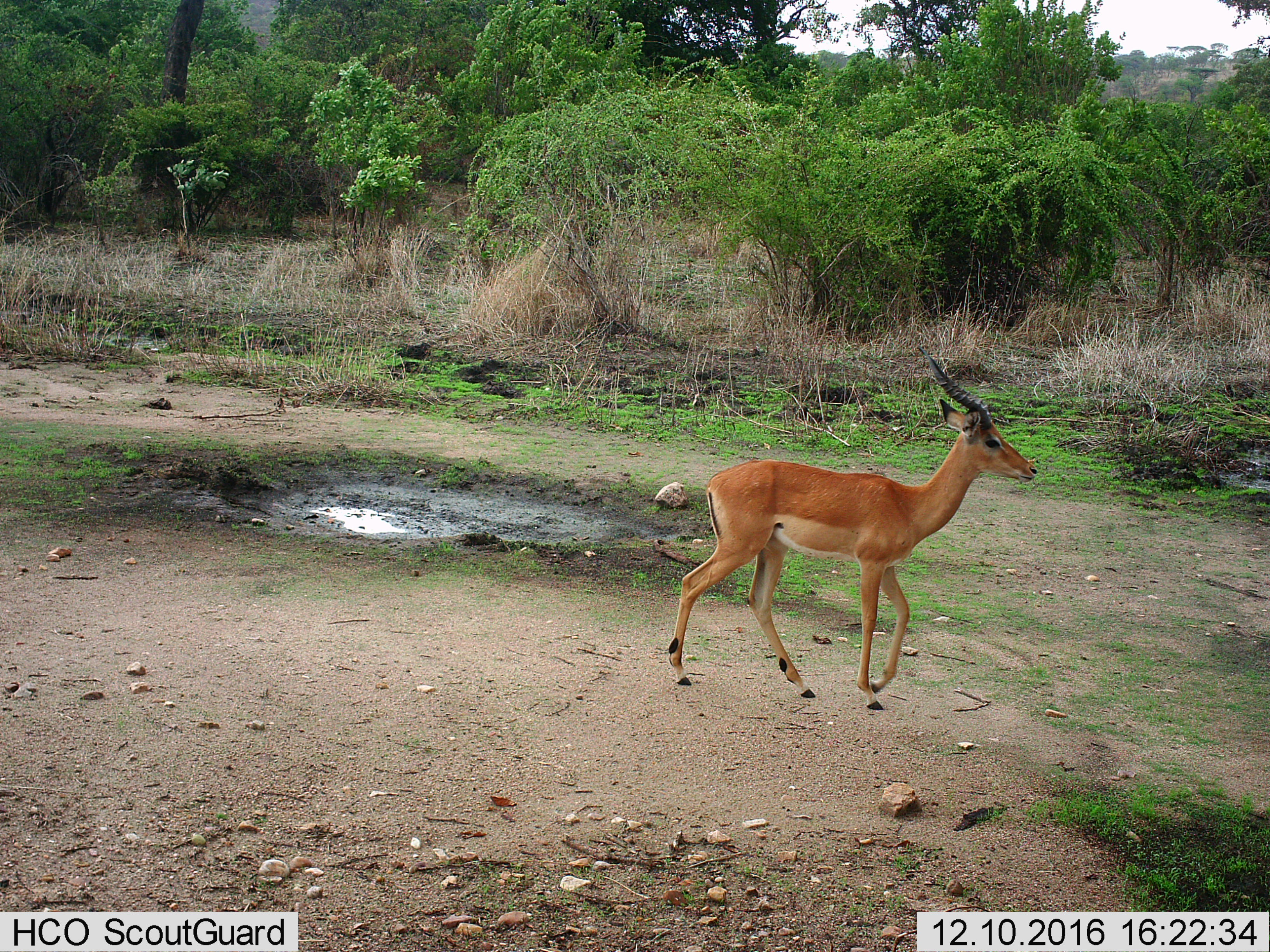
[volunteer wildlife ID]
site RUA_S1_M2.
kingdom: Animalia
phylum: Chordata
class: Mammalia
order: Artiodactyla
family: Bovidae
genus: Aepyceros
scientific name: Aepyceros melampus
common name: impala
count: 1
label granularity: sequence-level